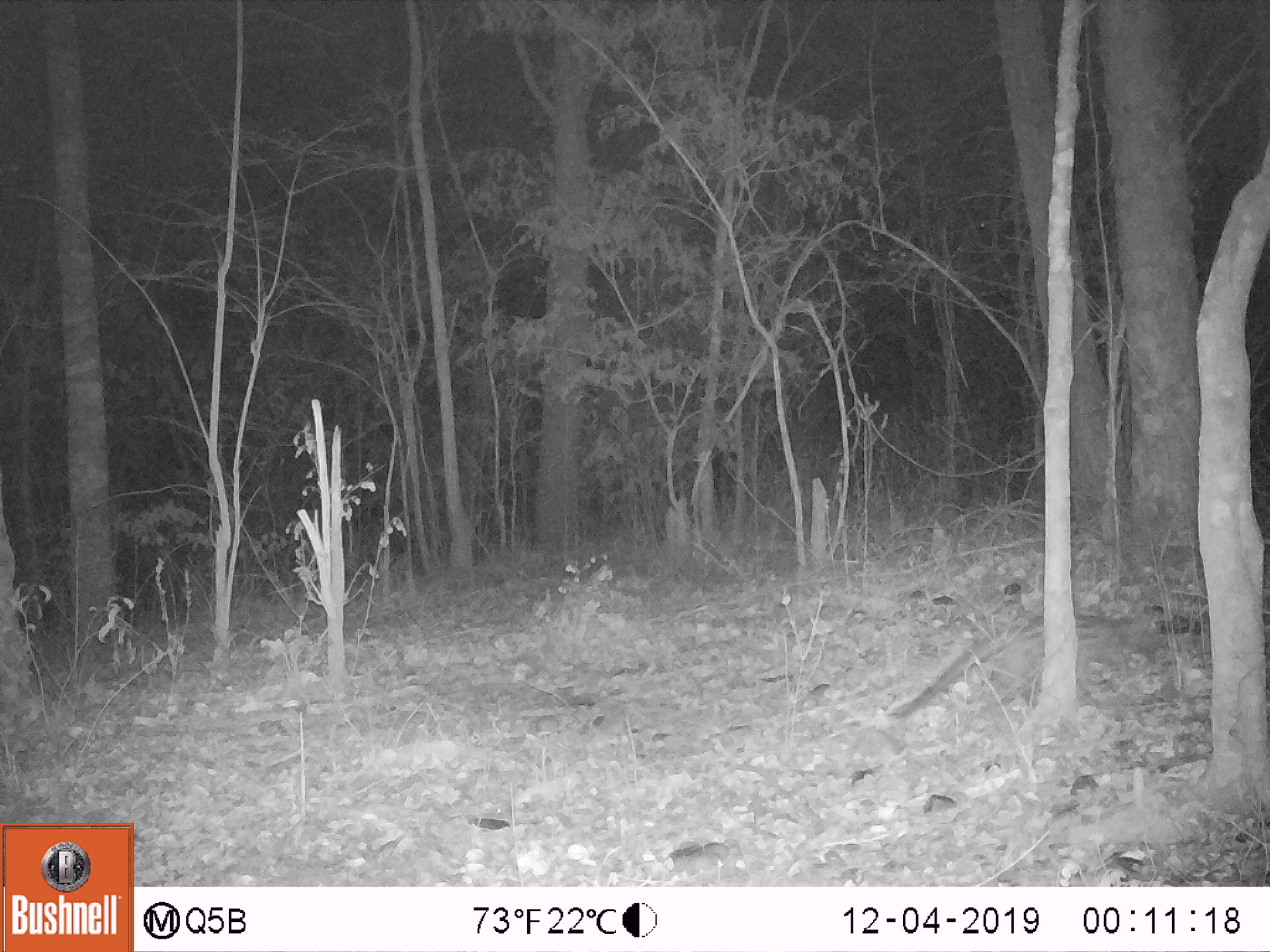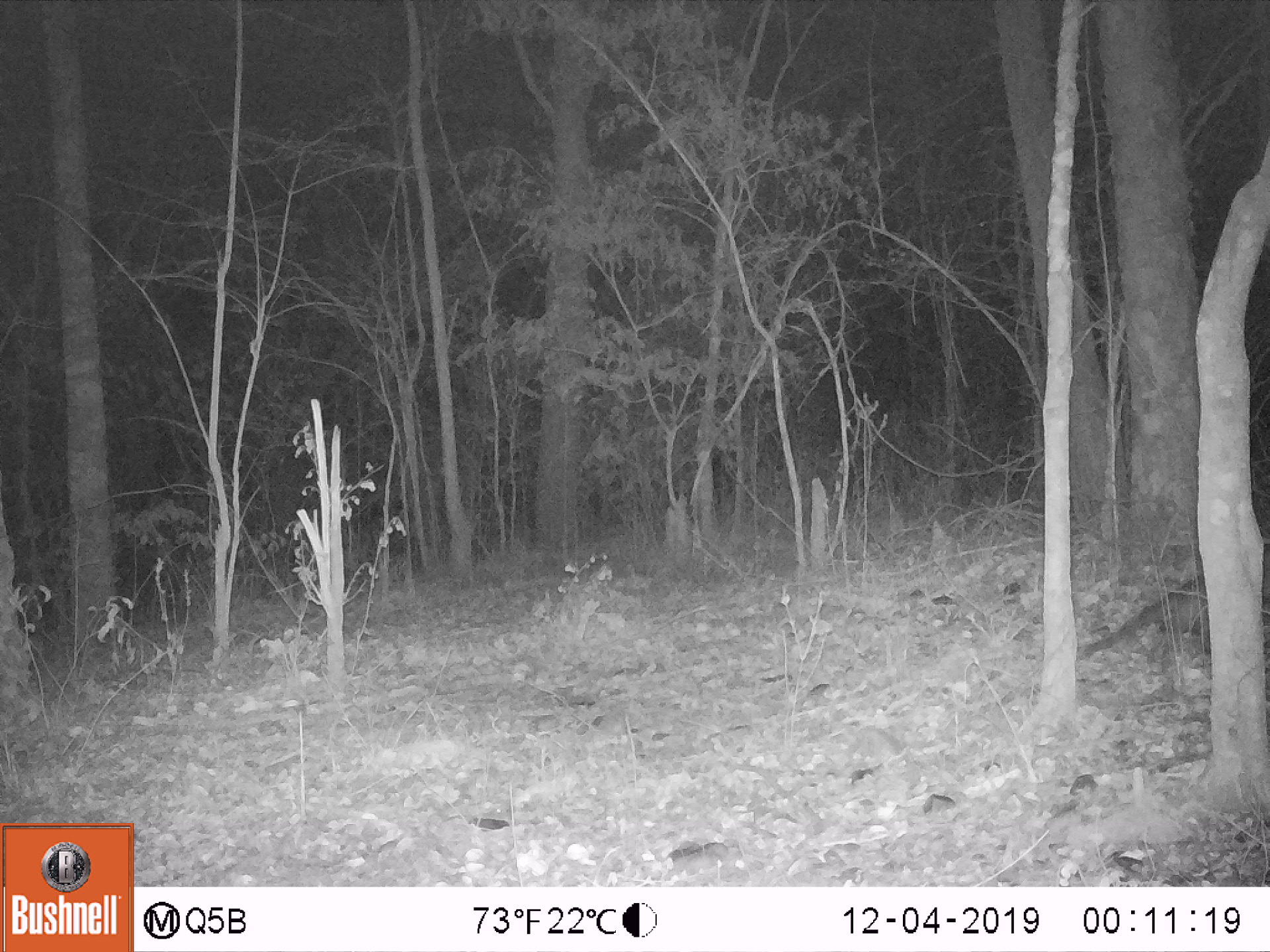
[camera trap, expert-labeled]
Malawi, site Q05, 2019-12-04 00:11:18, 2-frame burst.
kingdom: Animalia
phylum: Chordata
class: Mammalia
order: Carnivora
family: Viverridae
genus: Civettictis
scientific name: Civettictis civetta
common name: african civet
African civet (Civettictis civetta), count 1.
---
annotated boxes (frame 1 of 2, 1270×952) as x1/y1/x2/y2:
african civet: 880/603/1192/724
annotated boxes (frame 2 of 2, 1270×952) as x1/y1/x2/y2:
african civet: 1081/576/1221/660